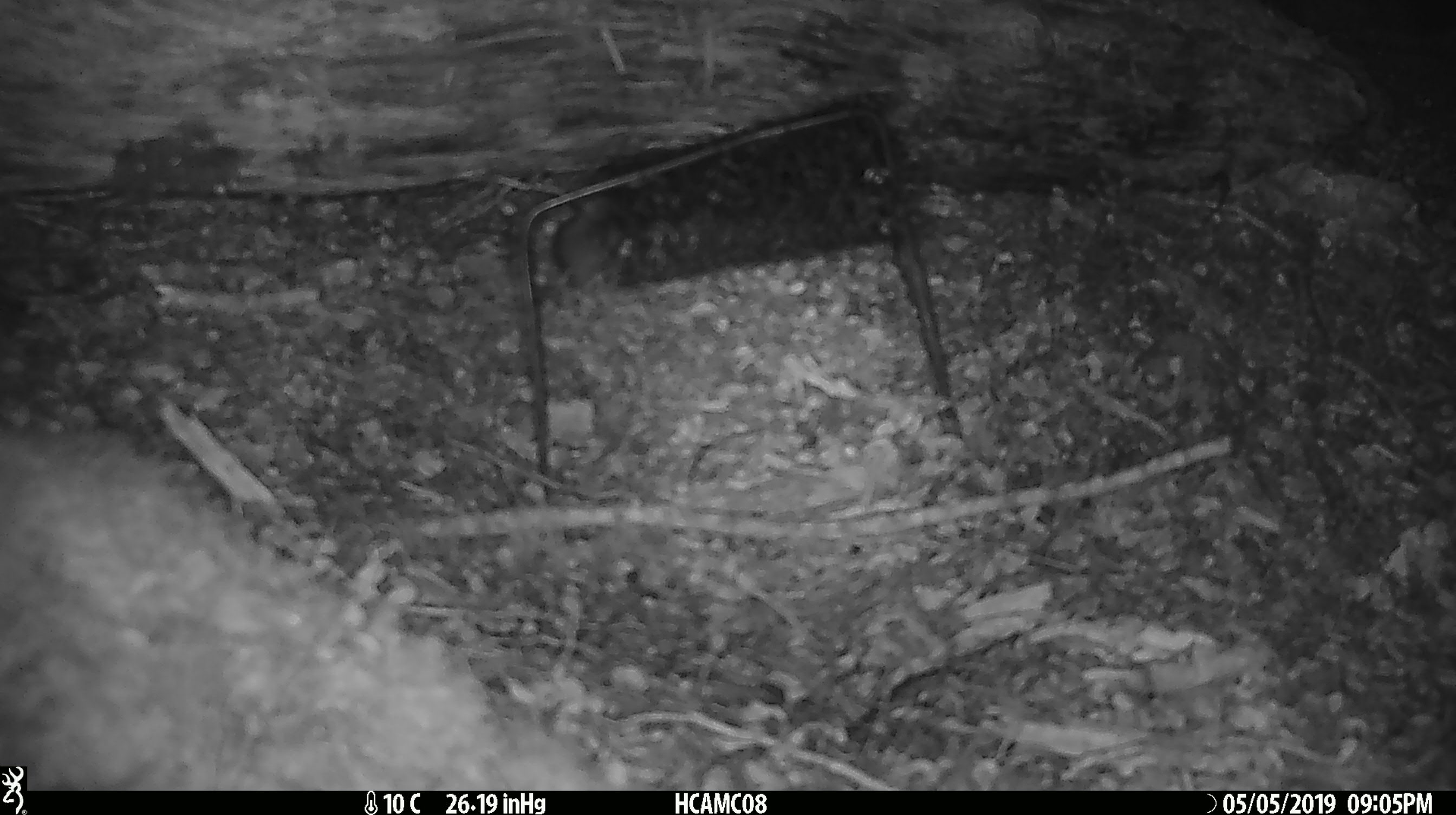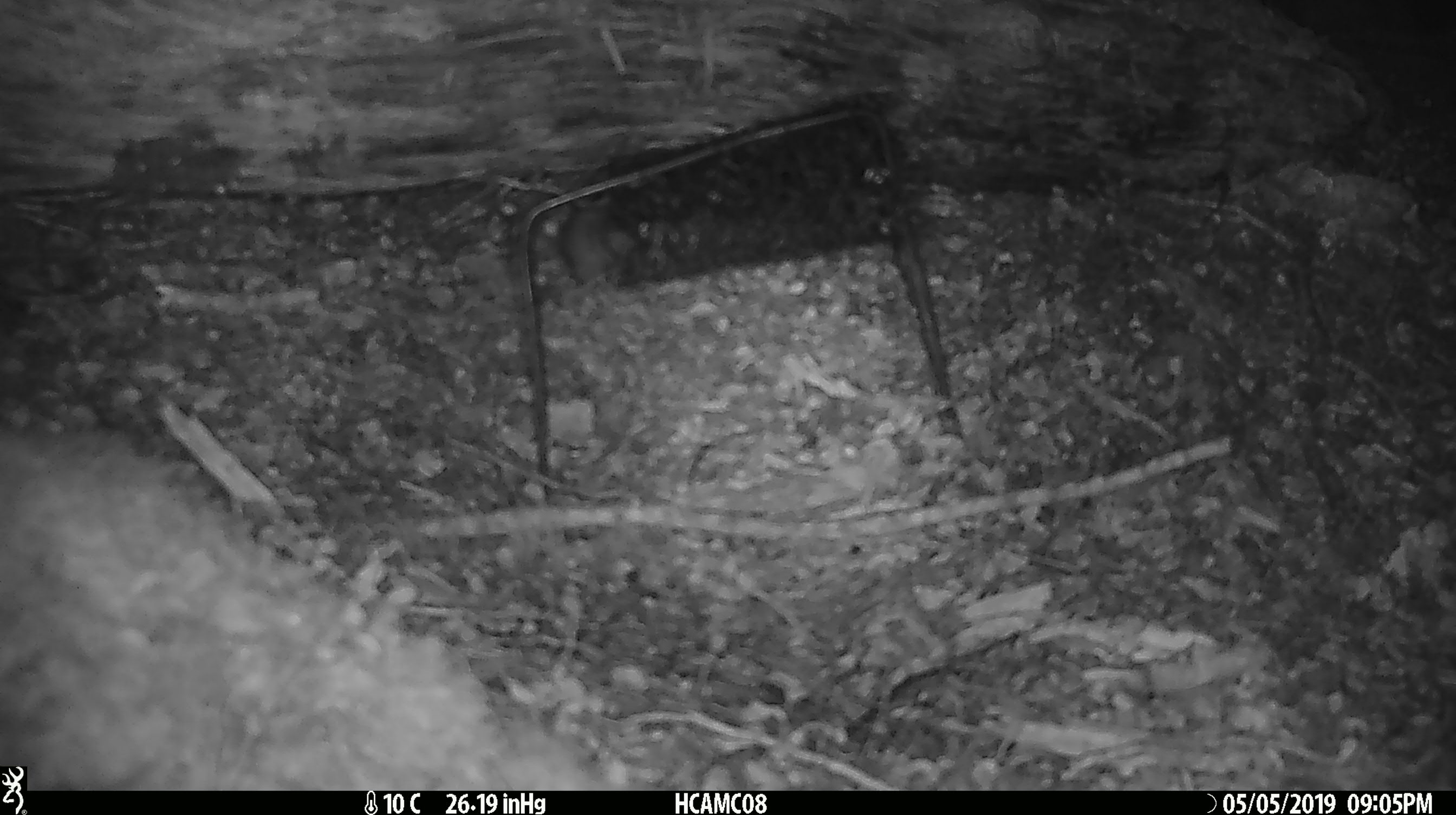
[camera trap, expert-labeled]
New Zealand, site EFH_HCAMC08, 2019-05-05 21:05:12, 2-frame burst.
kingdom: Animalia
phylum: Chordata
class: Mammalia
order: Rodentia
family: Muridae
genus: Mus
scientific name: Mus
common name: mouse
Mouse (Mus).